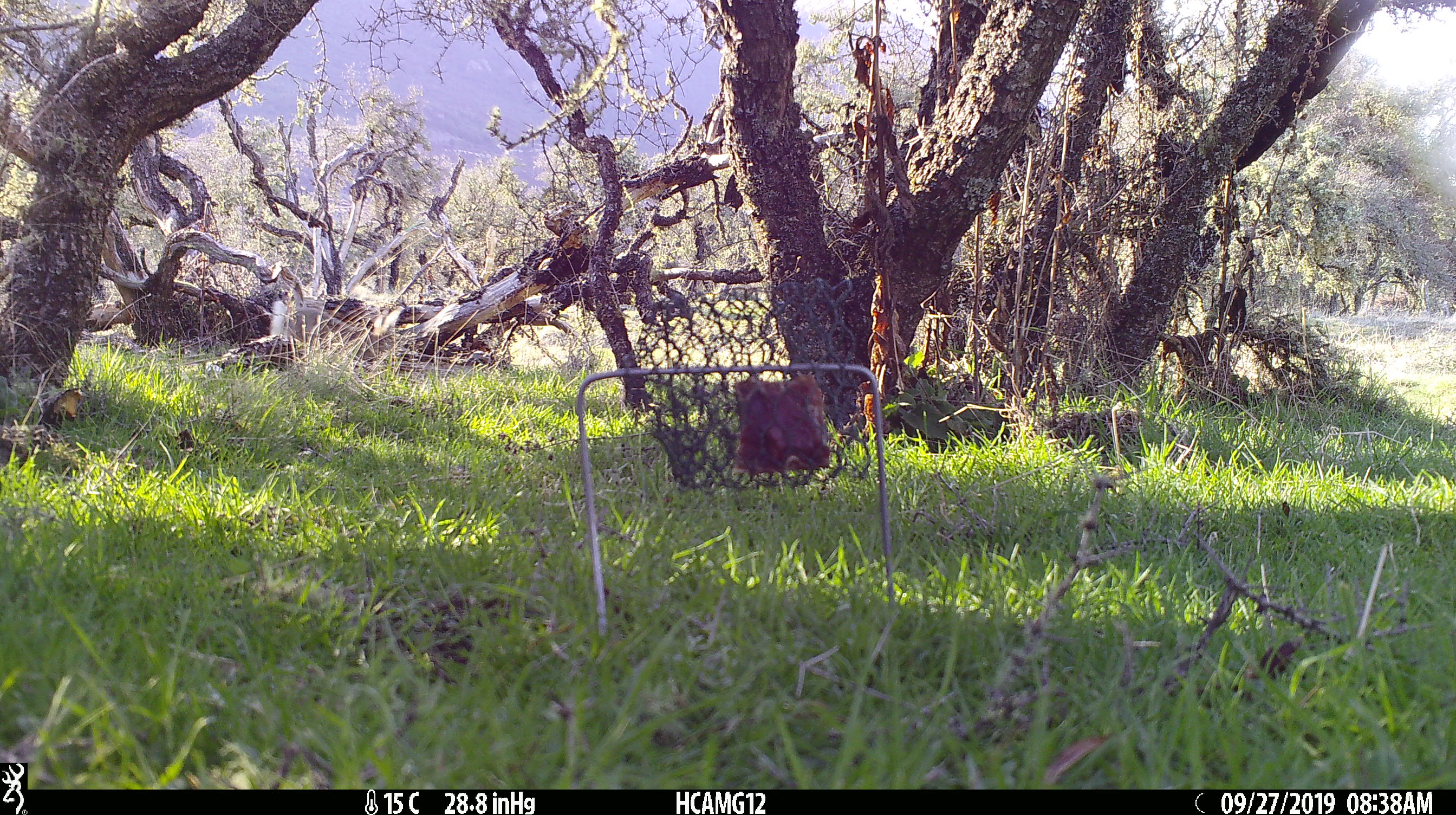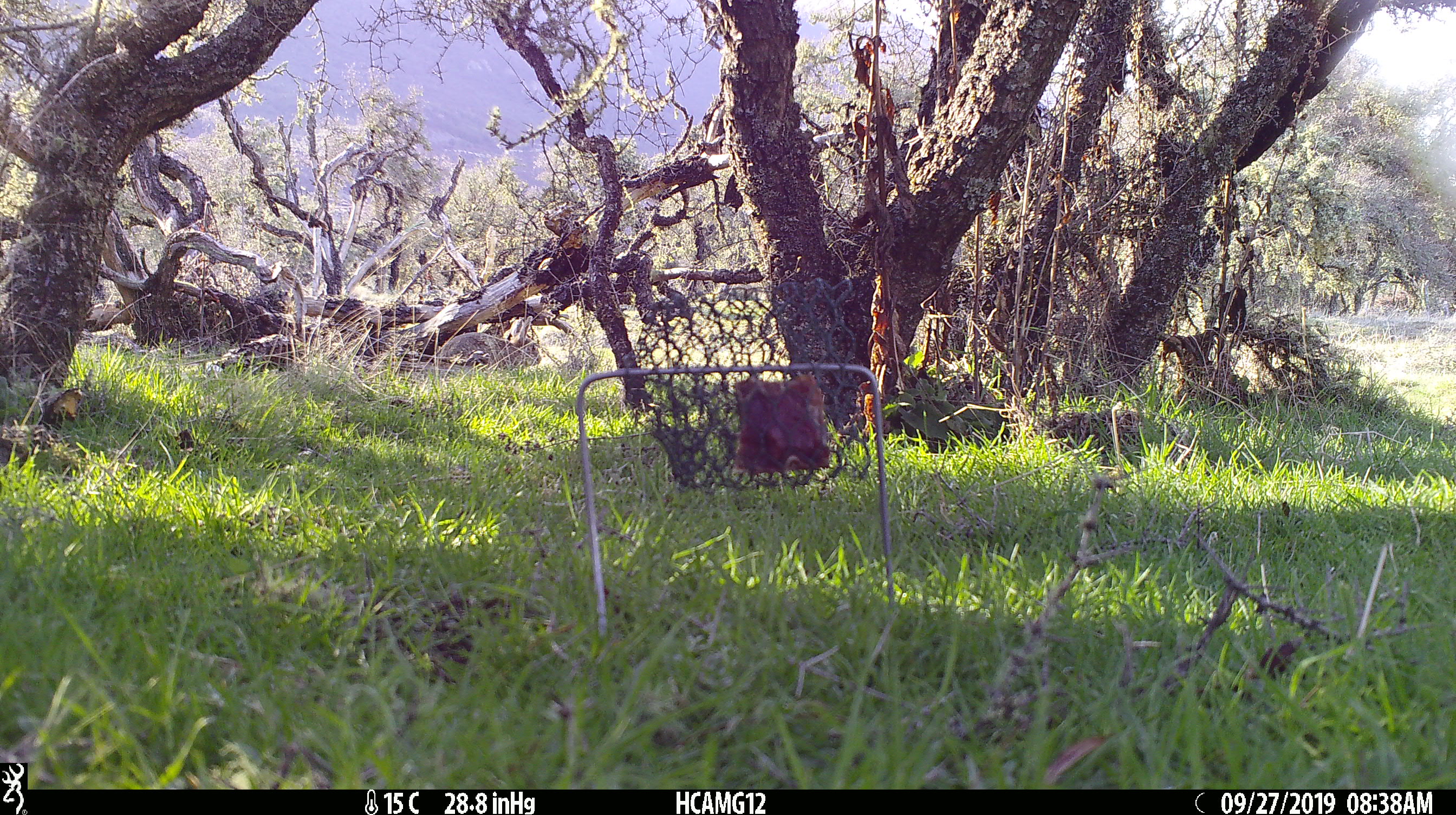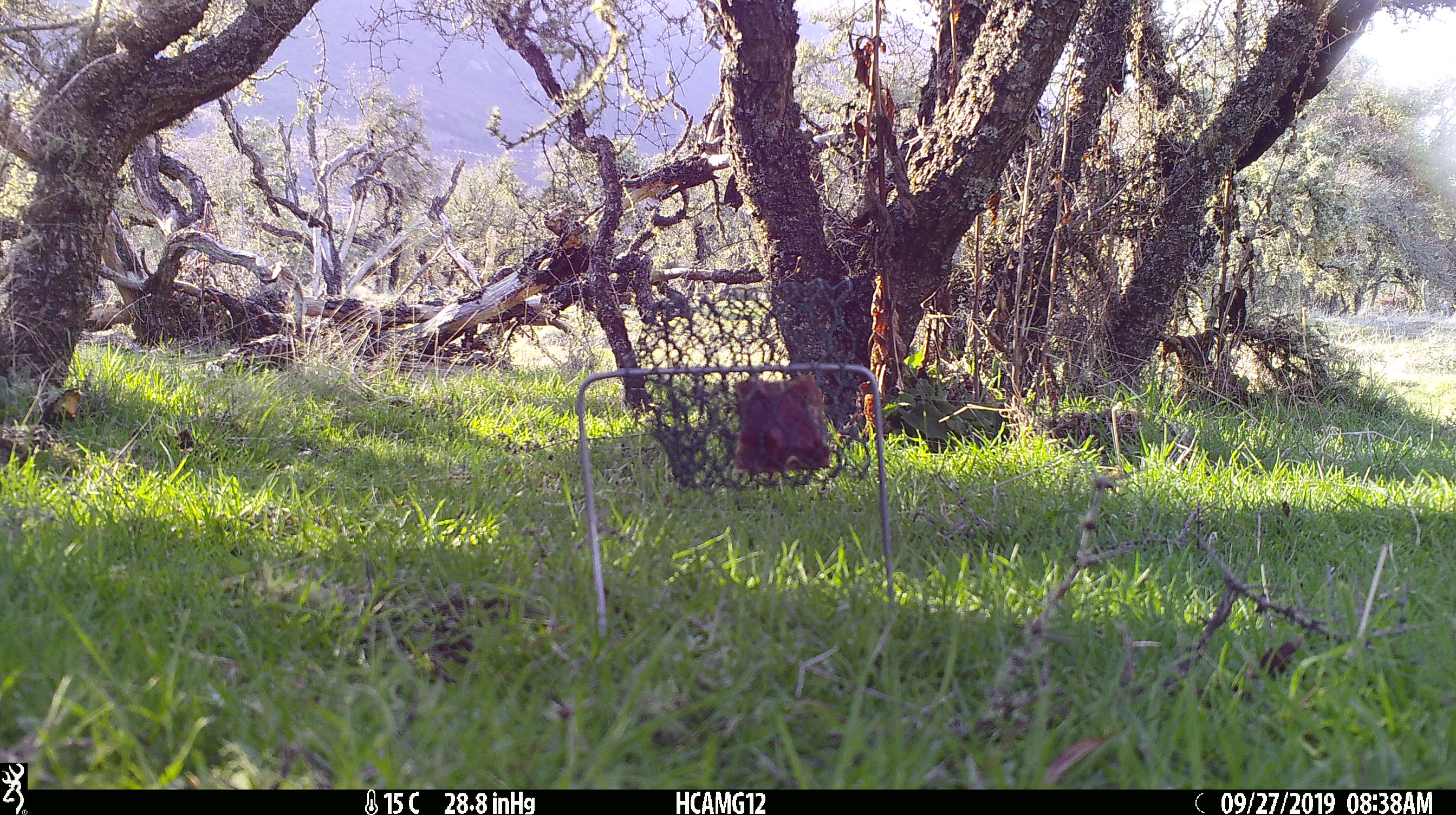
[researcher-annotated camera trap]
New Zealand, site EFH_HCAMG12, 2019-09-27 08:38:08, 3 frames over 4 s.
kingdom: Animalia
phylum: Chordata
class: Mammalia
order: Lagomorpha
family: Leporidae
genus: Oryctolagus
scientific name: Oryctolagus cuniculus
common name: european rabbit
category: rabbit